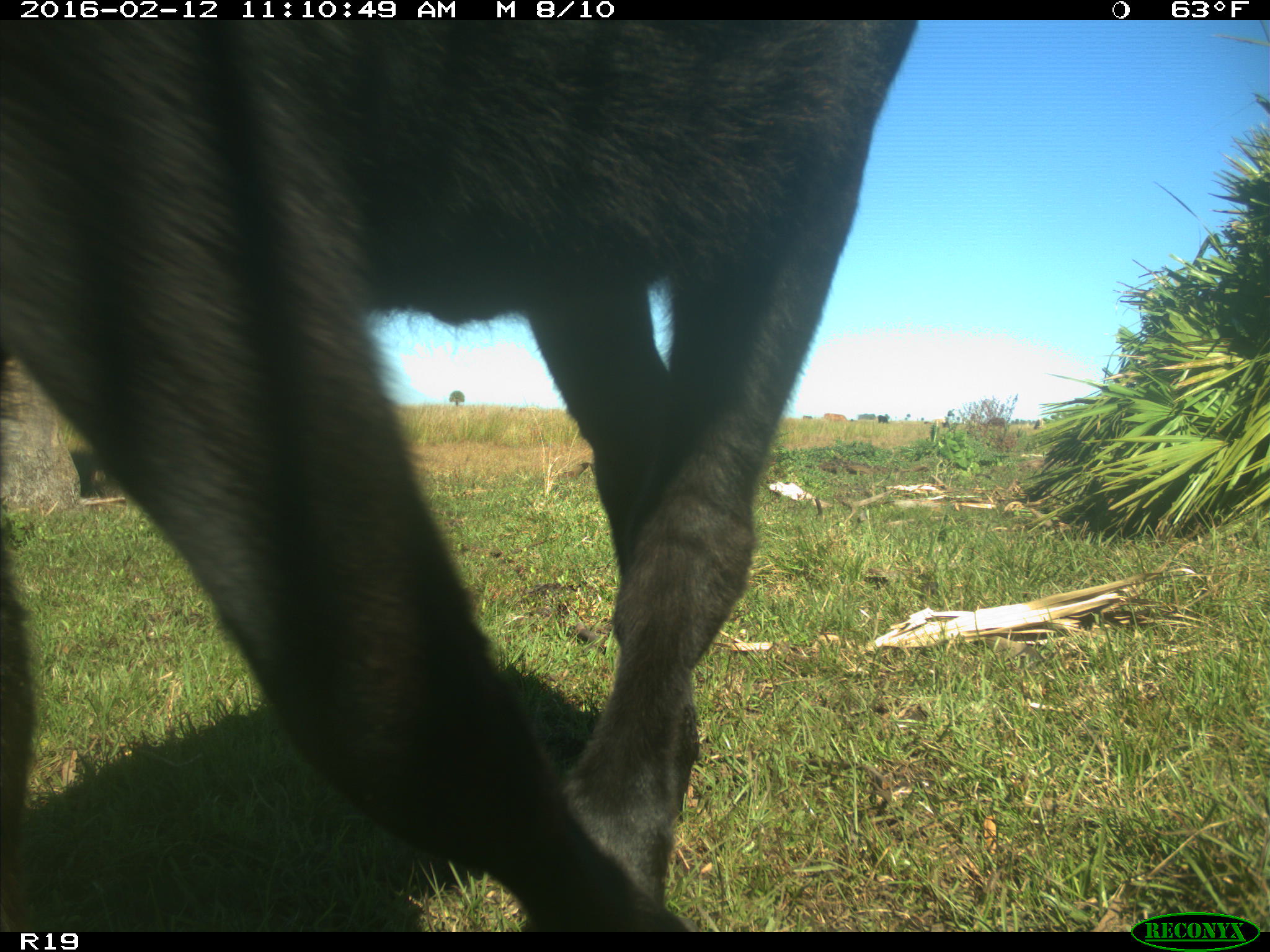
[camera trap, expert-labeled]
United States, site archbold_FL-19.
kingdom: Animalia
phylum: Chordata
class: Mammalia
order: Artiodactyla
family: Bovidae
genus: Bos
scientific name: Bos taurus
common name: domestic cow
Bos taurus (domestic cow).